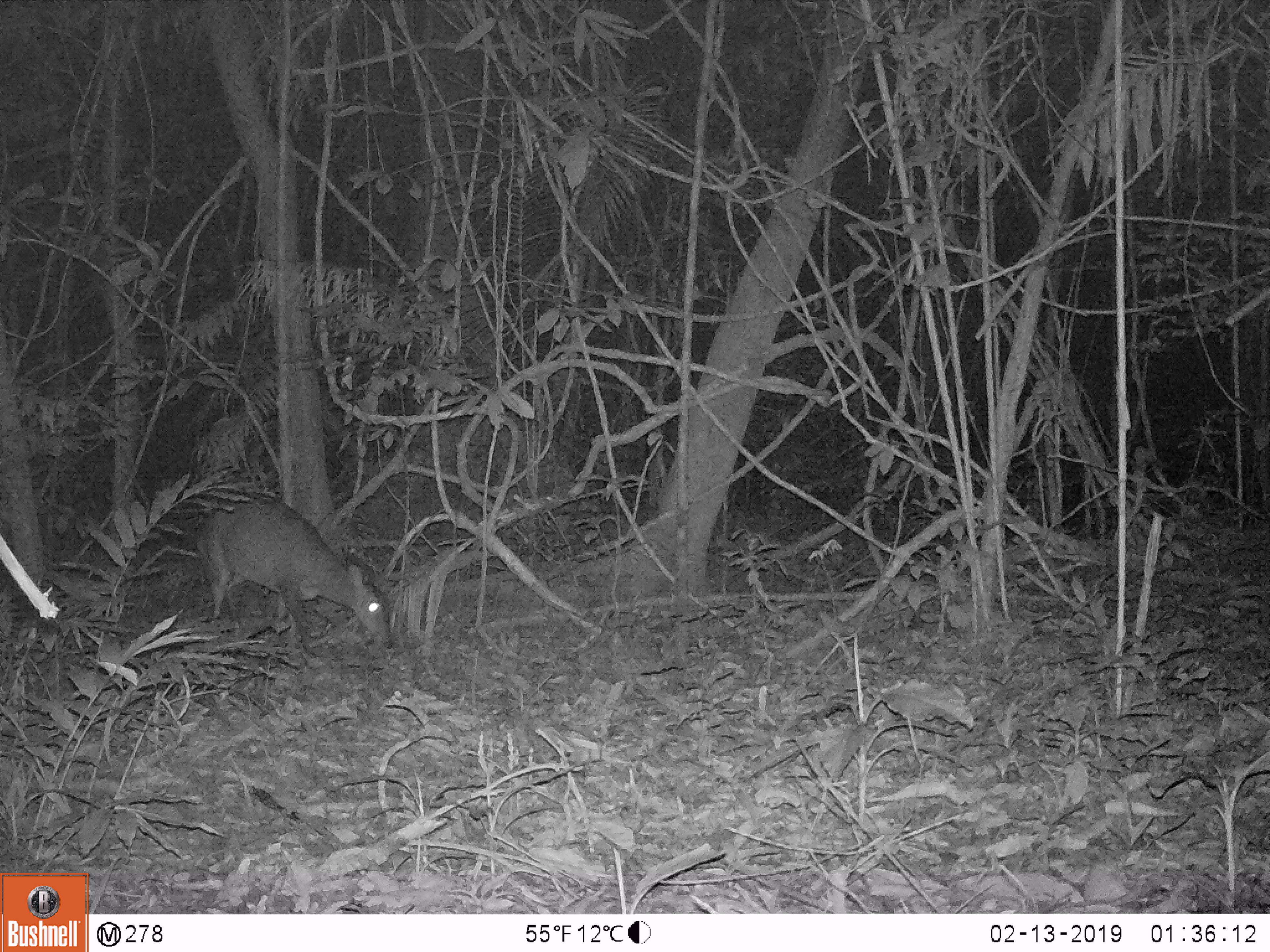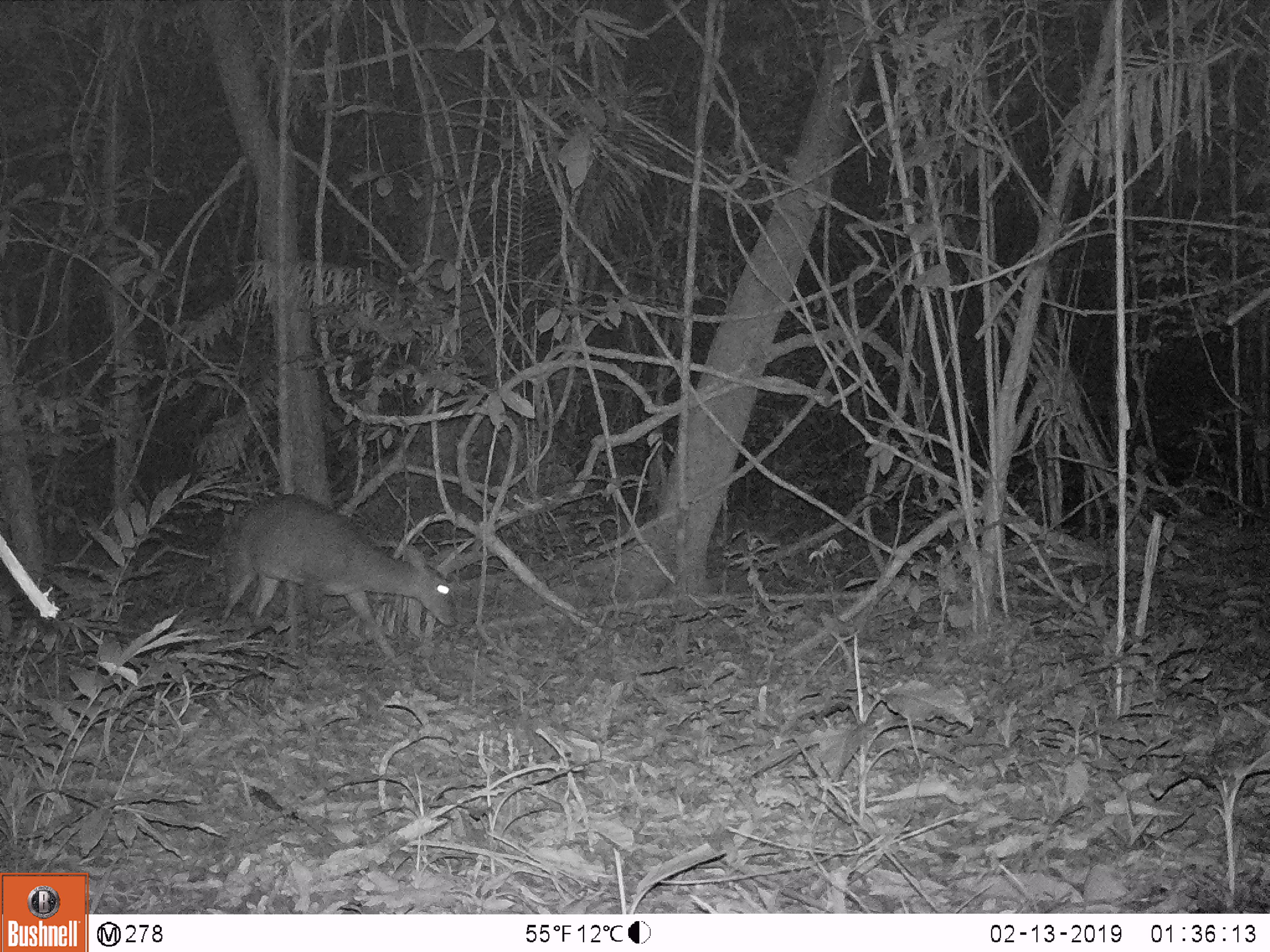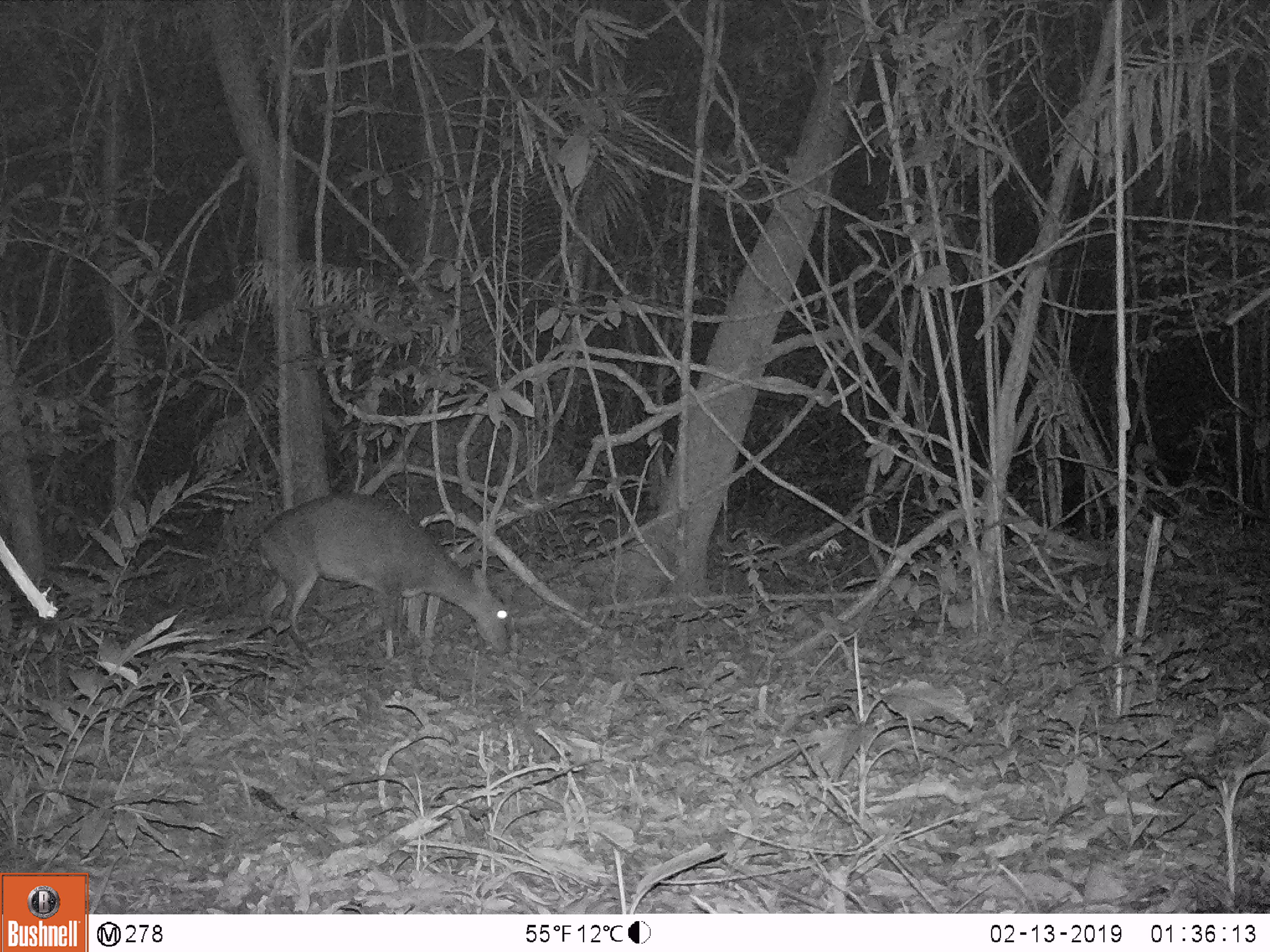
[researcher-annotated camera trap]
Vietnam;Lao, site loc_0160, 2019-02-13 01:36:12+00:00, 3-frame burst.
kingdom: Animalia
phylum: Chordata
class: Mammalia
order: Artiodactyla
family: Cervidae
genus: Muntiacus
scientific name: Muntiacus vuquangensis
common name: large-antlered muntjac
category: large antlered muntjac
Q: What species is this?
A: Large antlered muntjac (large-antlered muntjac) (Muntiacus vuquangensis).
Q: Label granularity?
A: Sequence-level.